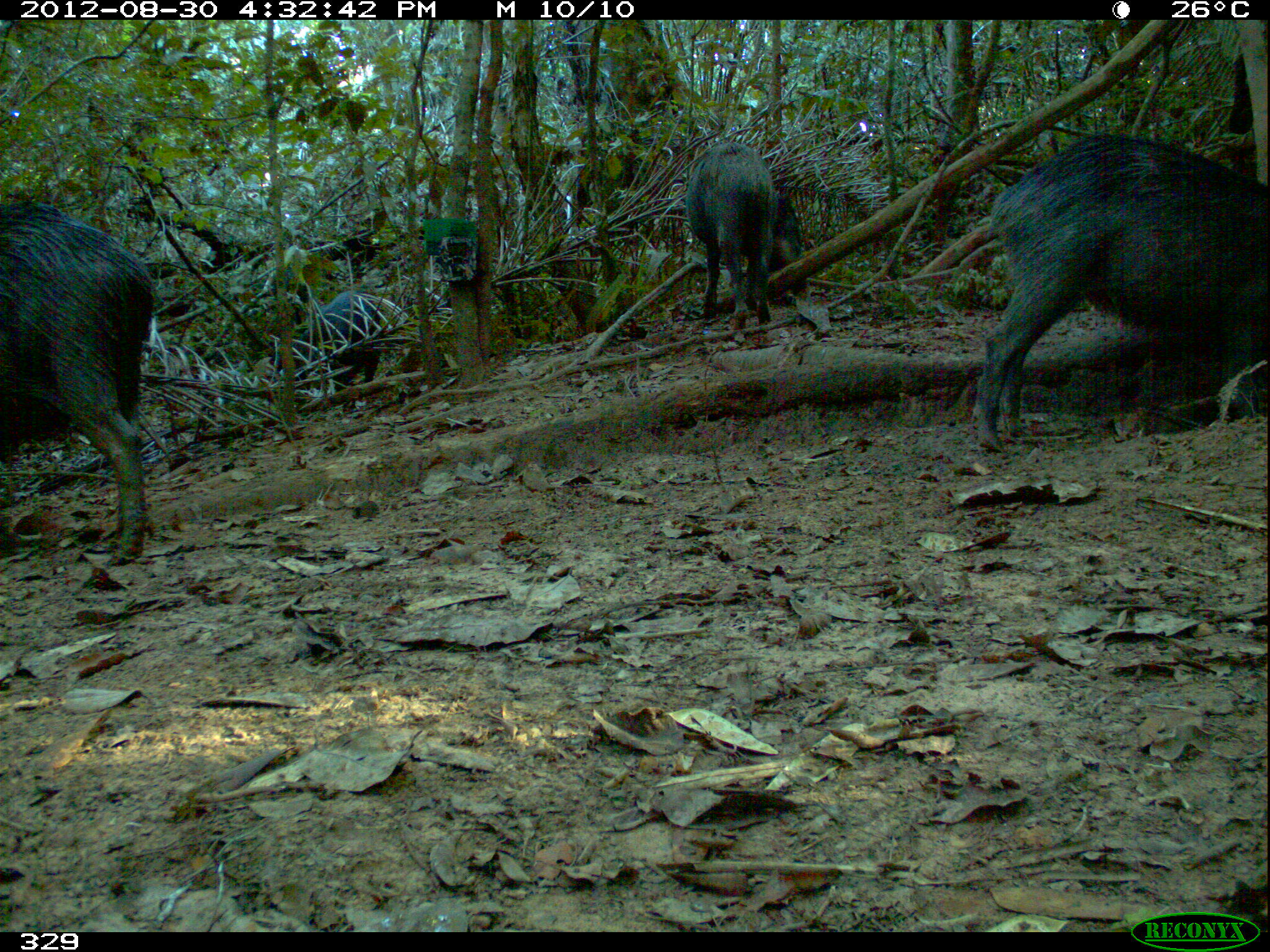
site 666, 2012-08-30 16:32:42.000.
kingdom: Animalia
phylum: Chordata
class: Mammalia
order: Artiodactyla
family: Tayassuidae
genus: Tayassu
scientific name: Tayassu pecari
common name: white-lipped peccary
Tayassu pecari (white-lipped peccary).